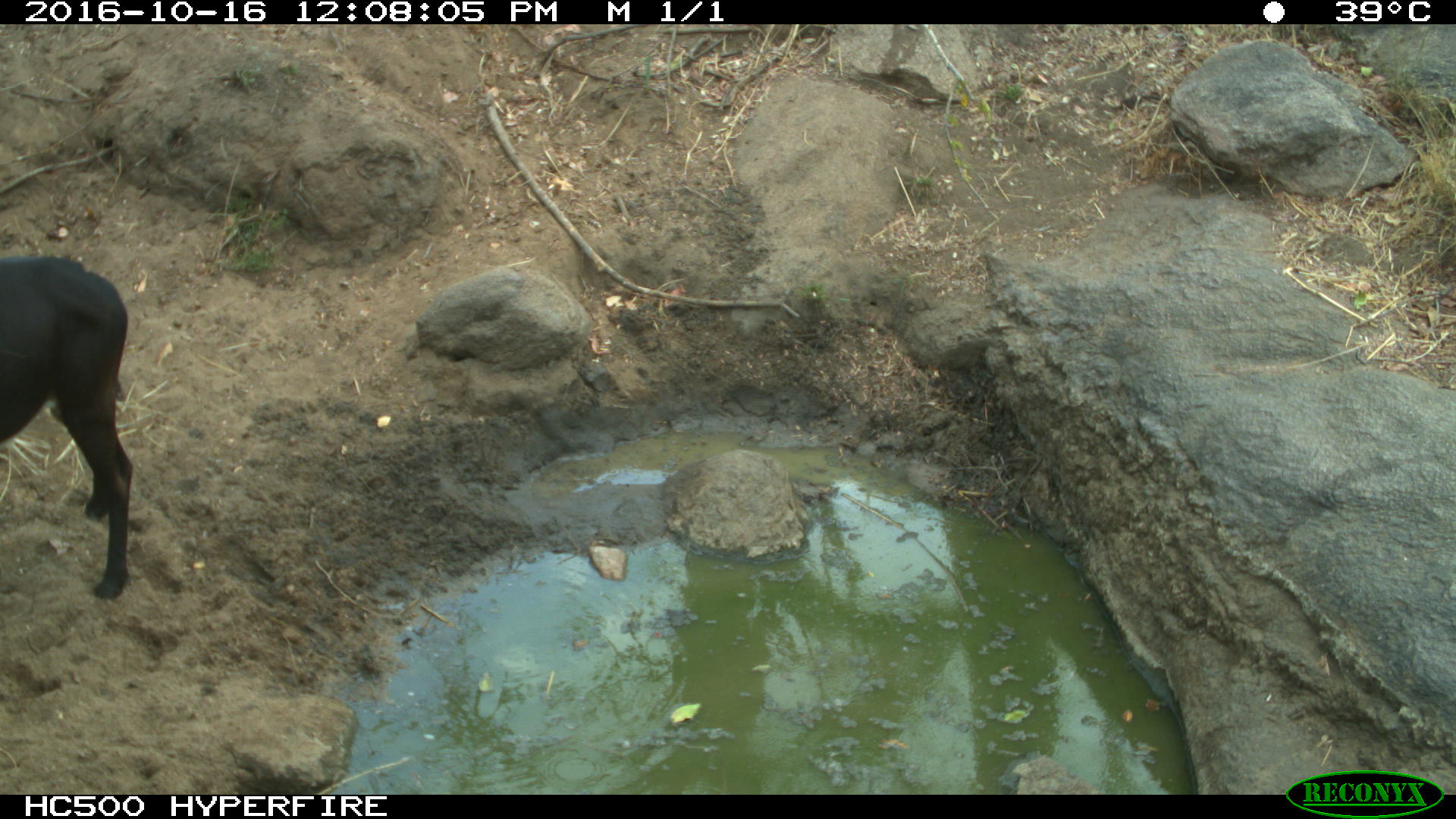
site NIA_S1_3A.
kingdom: Animalia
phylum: Chordata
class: Mammalia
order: Artiodactyla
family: Bovidae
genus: Hippotragus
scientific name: Hippotragus niger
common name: sable antelope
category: sable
Sable (sable antelope) (Hippotragus niger), count 1. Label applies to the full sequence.